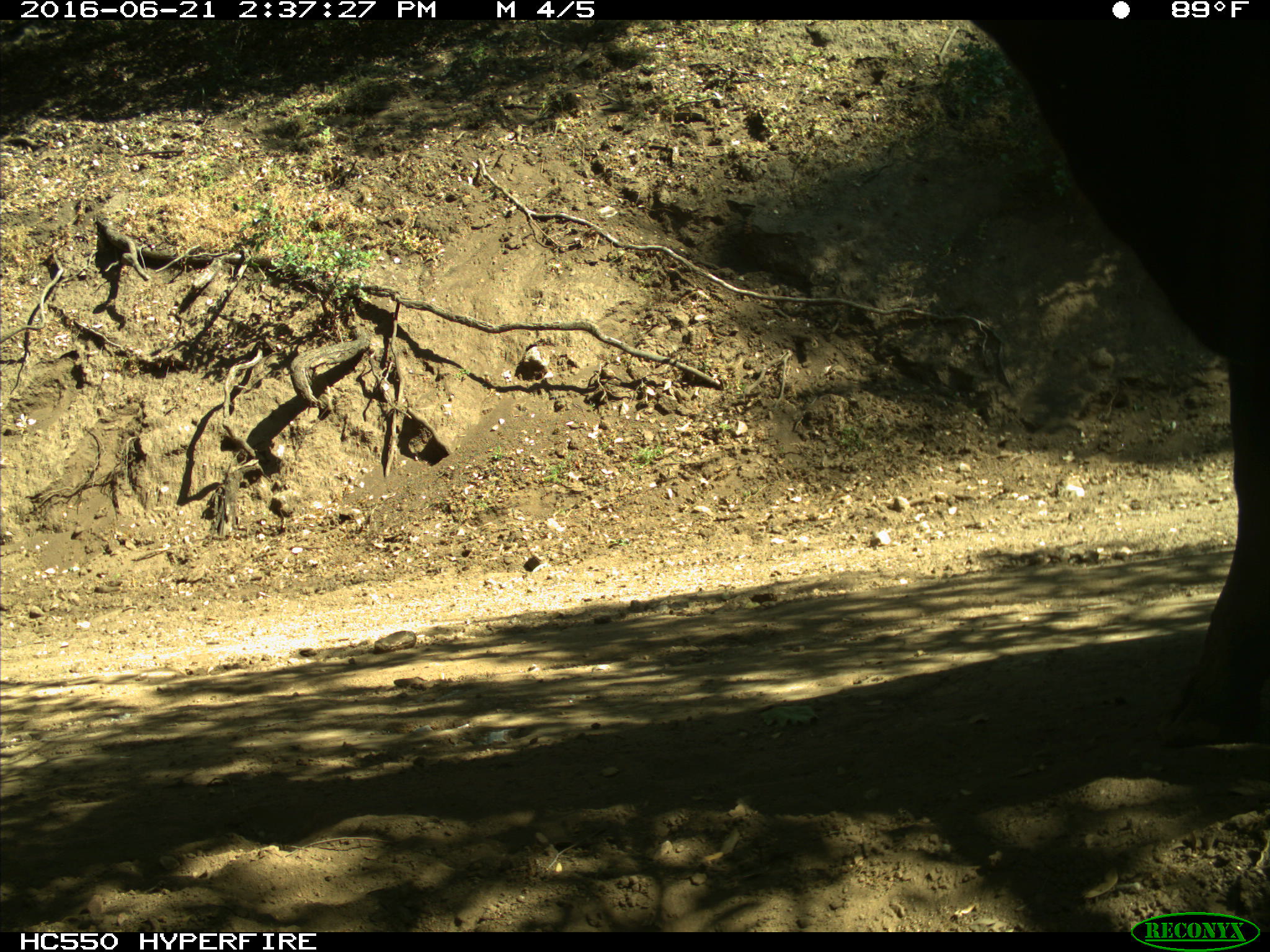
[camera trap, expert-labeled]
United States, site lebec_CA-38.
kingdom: Animalia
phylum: Chordata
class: Mammalia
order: Artiodactyla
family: Bovidae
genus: Bos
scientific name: Bos taurus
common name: domestic cow